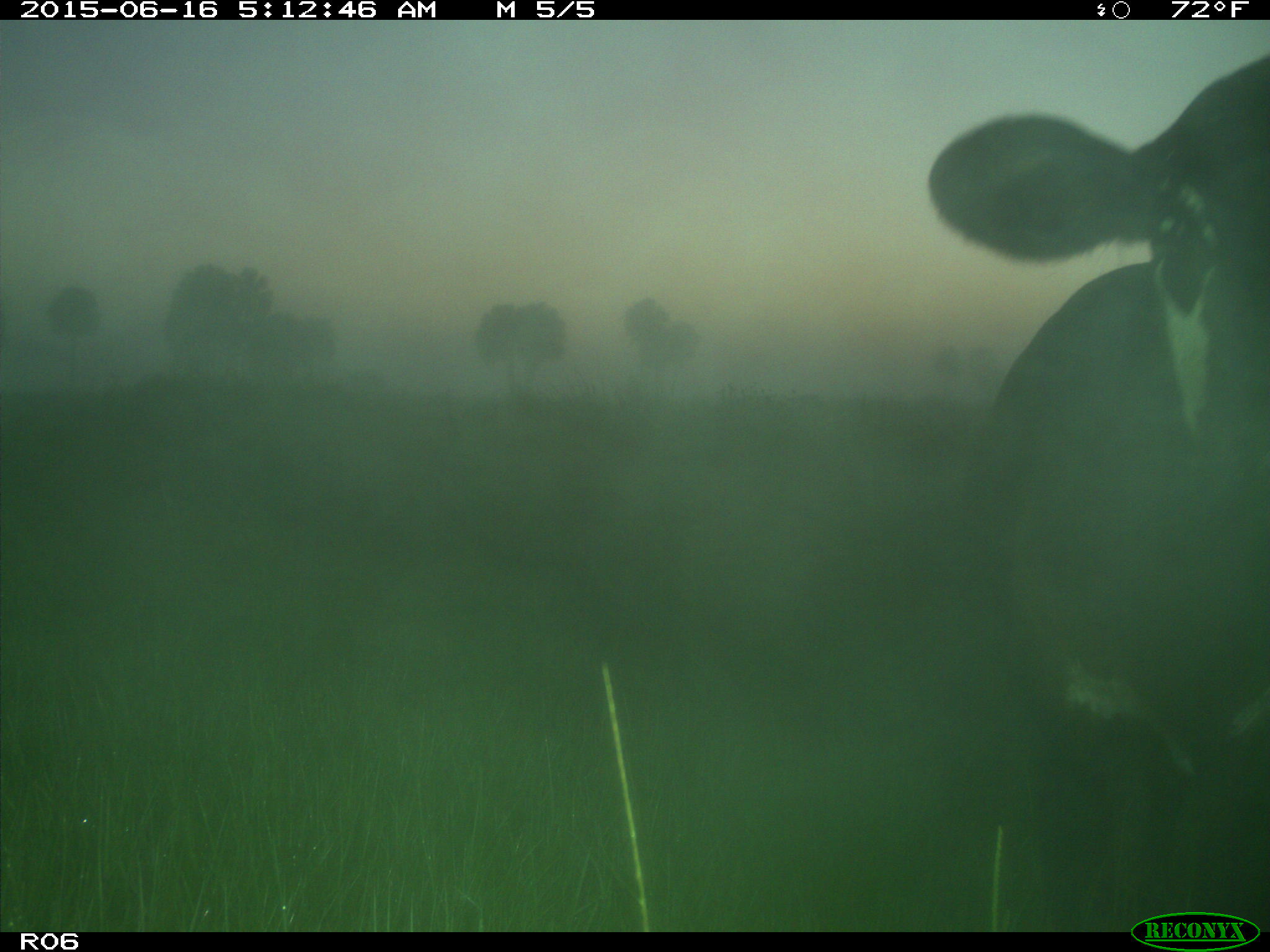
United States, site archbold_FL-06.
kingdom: Animalia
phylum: Chordata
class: Mammalia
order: Artiodactyla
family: Bovidae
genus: Bos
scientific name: Bos taurus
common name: domestic cow